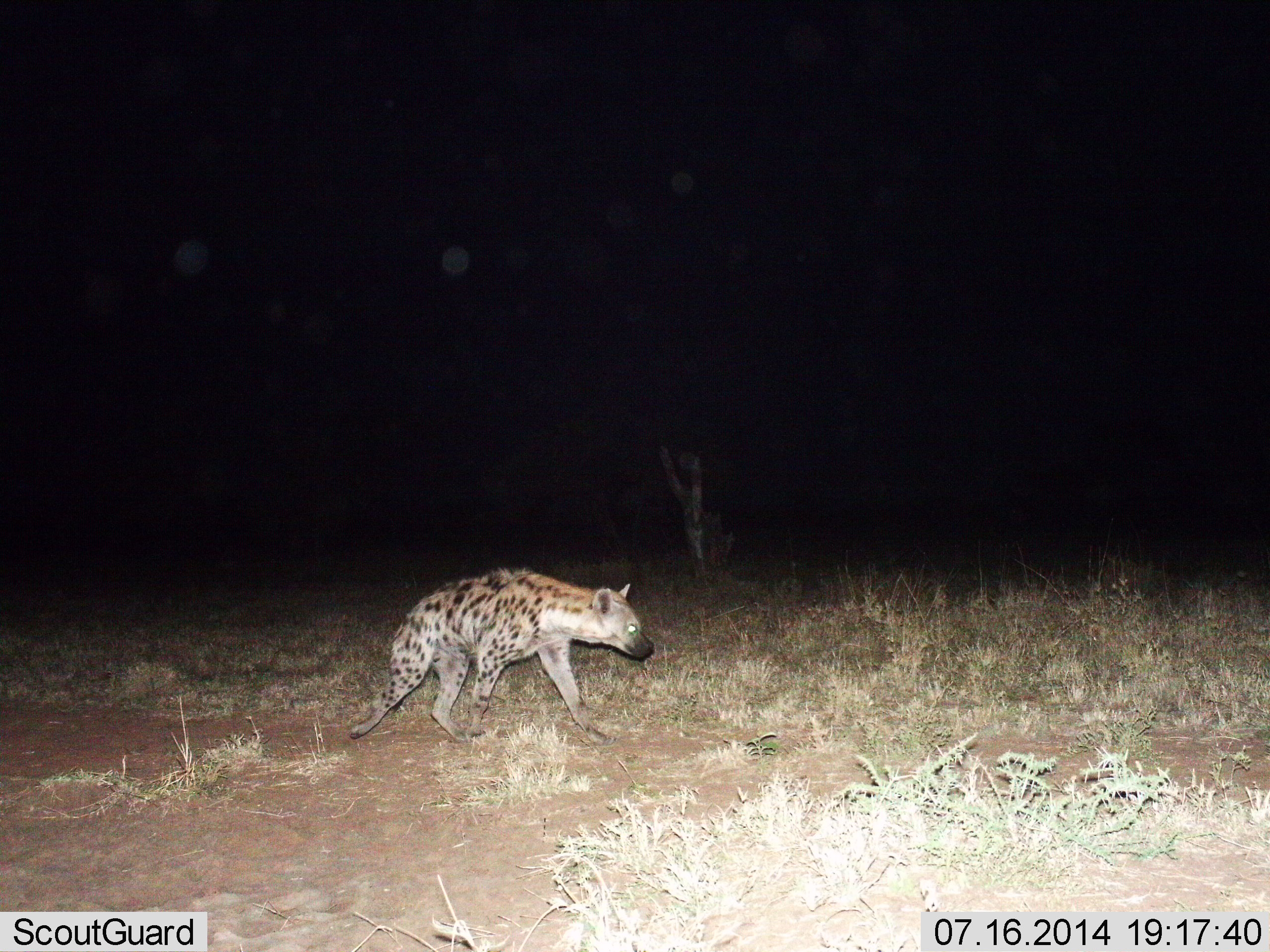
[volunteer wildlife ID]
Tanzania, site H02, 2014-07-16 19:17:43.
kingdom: Animalia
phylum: Chordata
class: Mammalia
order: Carnivora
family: Hyaenidae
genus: Crocuta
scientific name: Crocuta crocuta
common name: spotted hyena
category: hyenaspotted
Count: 1.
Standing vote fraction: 0%.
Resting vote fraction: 0%.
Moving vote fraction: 100%.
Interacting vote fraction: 0%.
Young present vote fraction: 0%.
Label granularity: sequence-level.